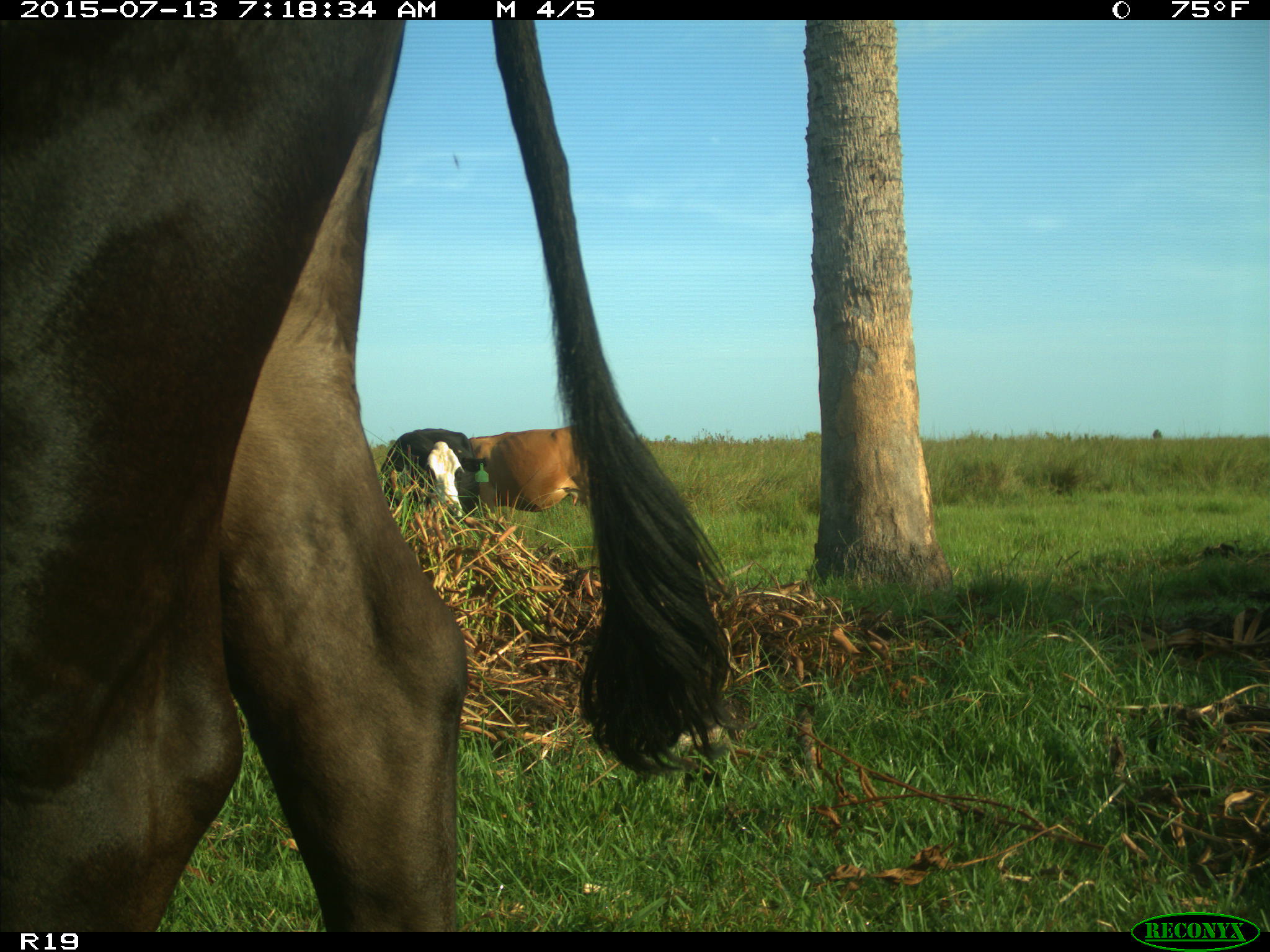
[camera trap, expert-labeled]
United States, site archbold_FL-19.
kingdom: Animalia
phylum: Chordata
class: Mammalia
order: Artiodactyla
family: Bovidae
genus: Bos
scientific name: Bos taurus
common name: domestic cow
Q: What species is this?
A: Bos taurus (domestic cow).